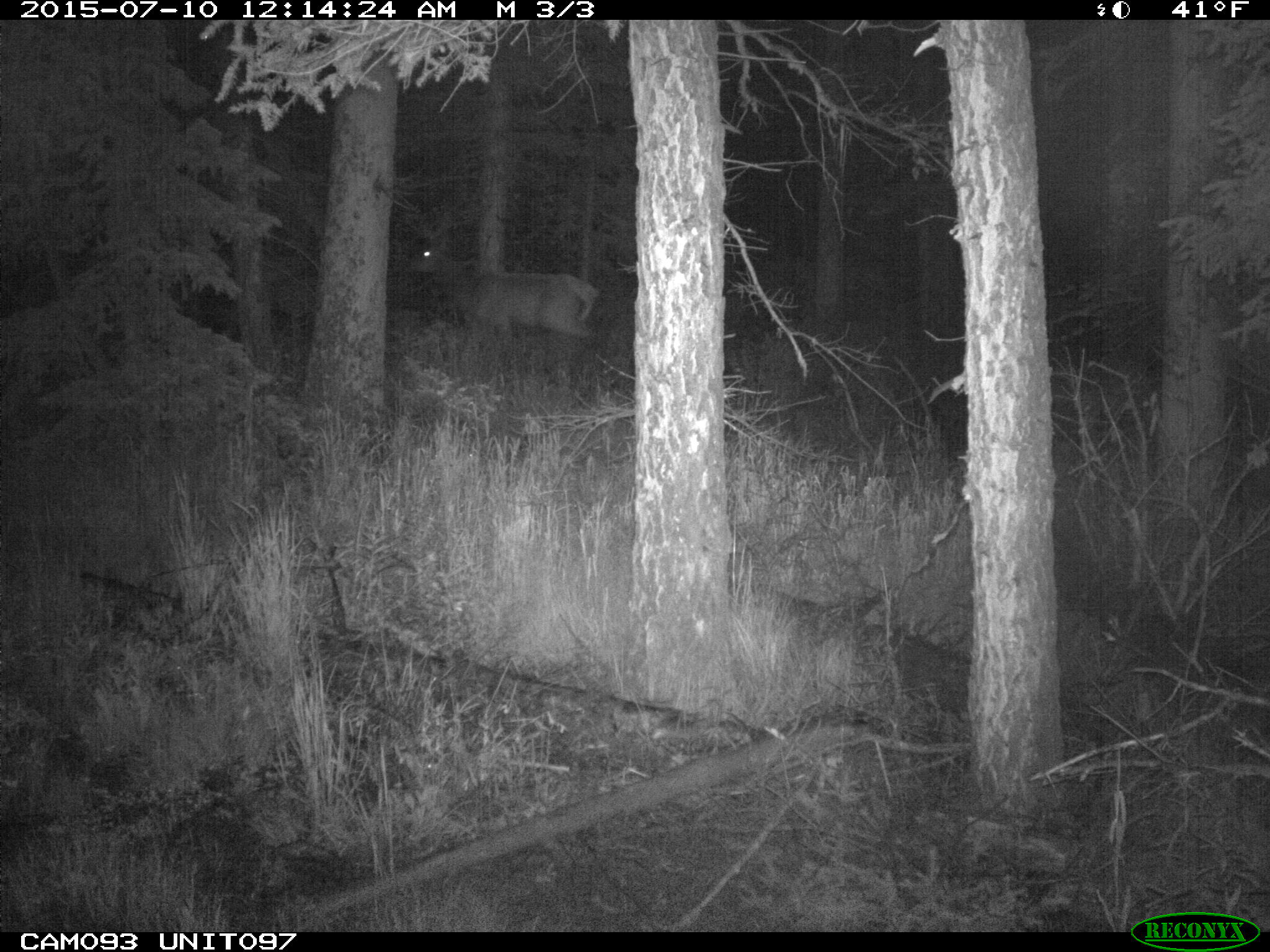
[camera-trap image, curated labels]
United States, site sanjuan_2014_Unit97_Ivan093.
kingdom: Animalia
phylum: Chordata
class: Mammalia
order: Artiodactyla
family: Cervidae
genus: Cervus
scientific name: Cervus elaphus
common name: red deer